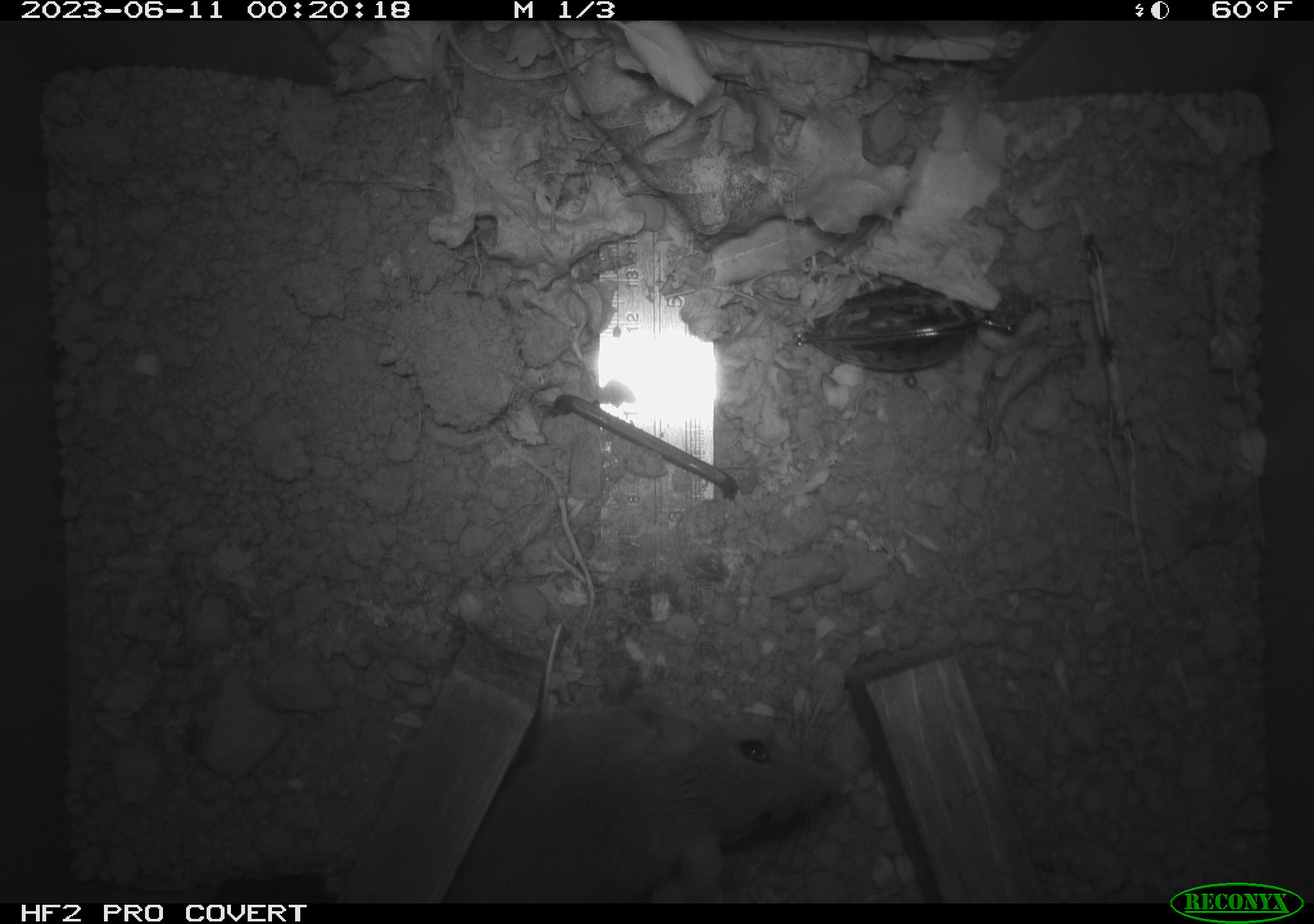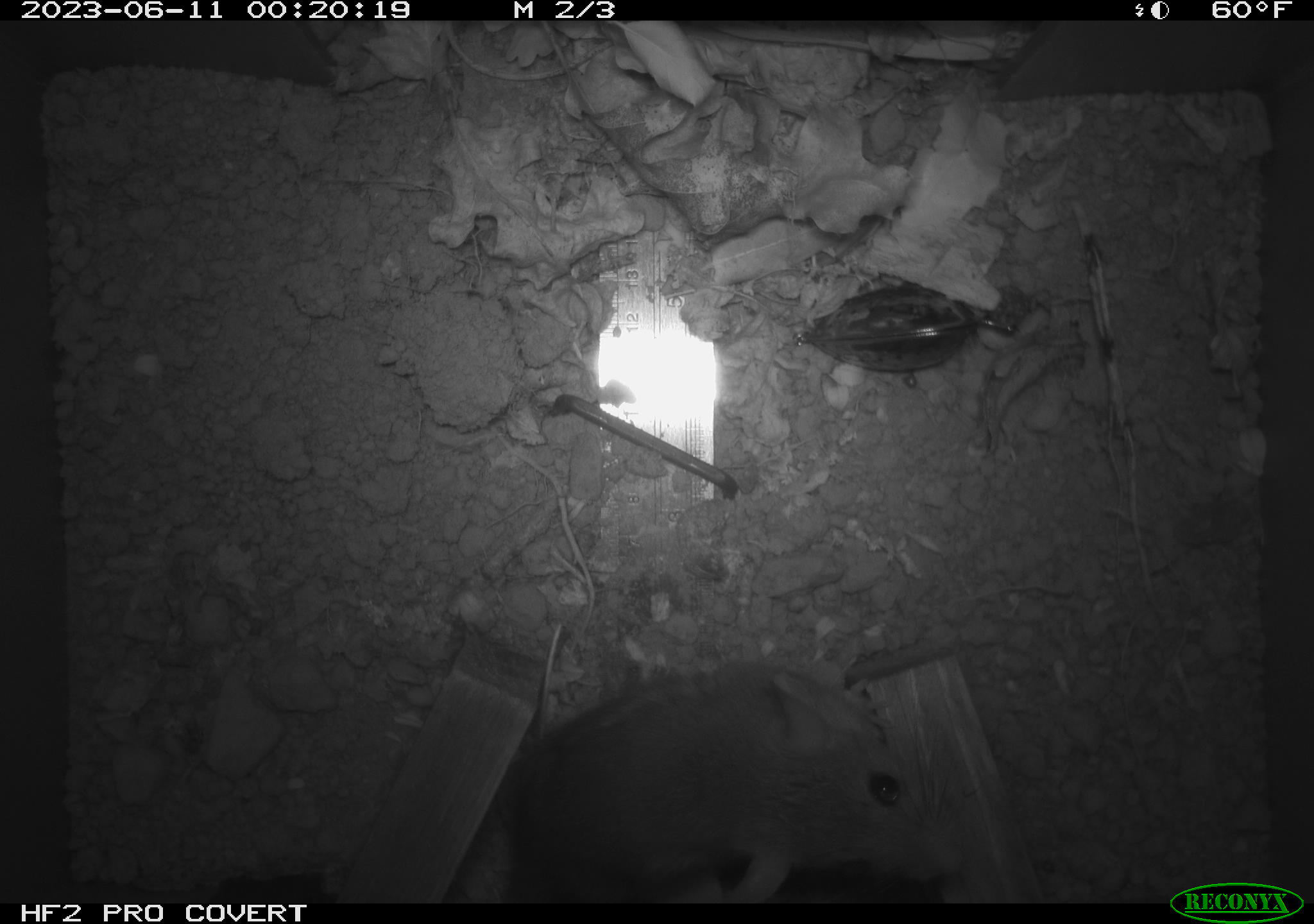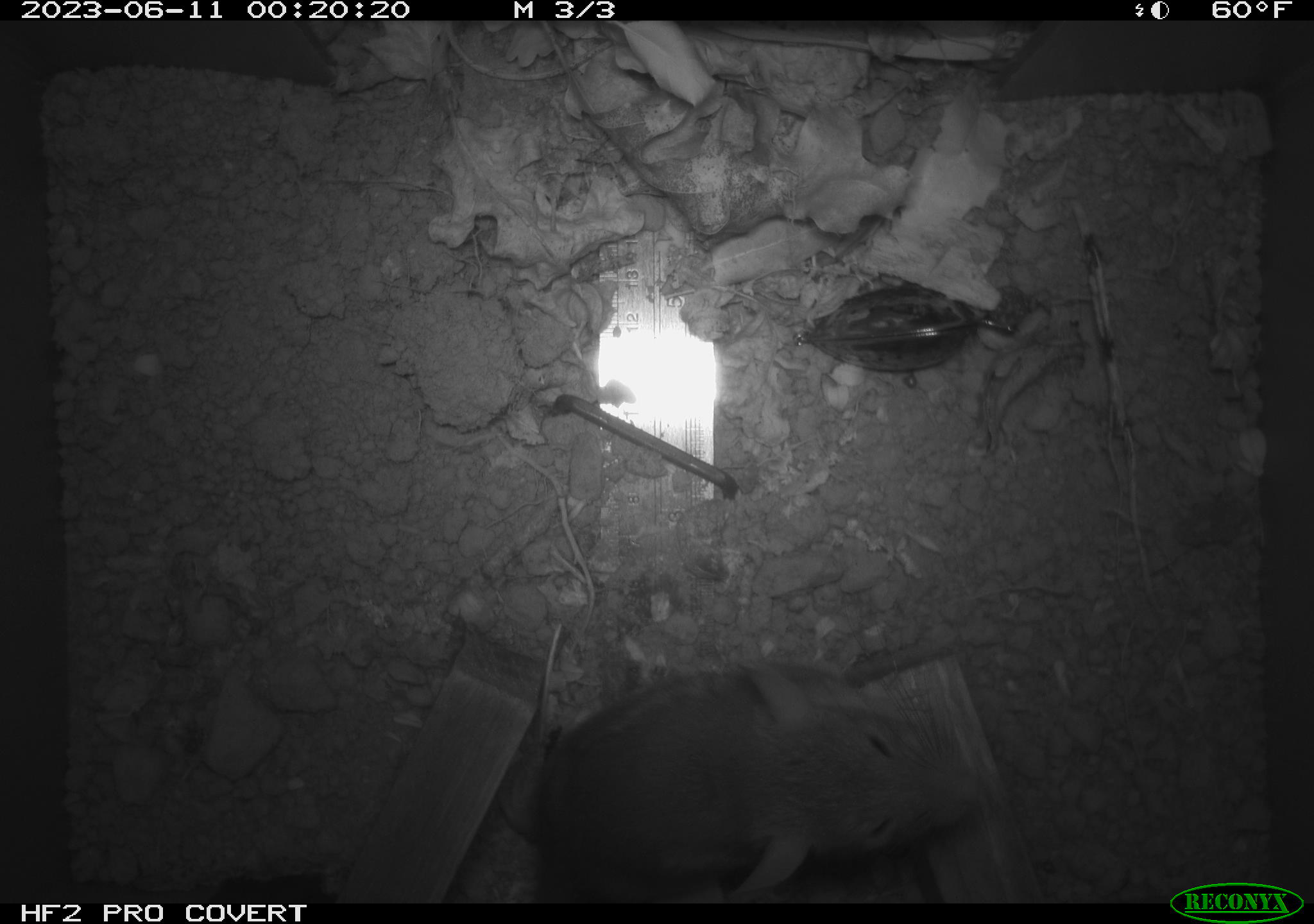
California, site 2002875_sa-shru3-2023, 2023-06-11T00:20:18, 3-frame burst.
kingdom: Animalia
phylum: Chordata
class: Mammalia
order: Rodentia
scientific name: Rodentia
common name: mouse species